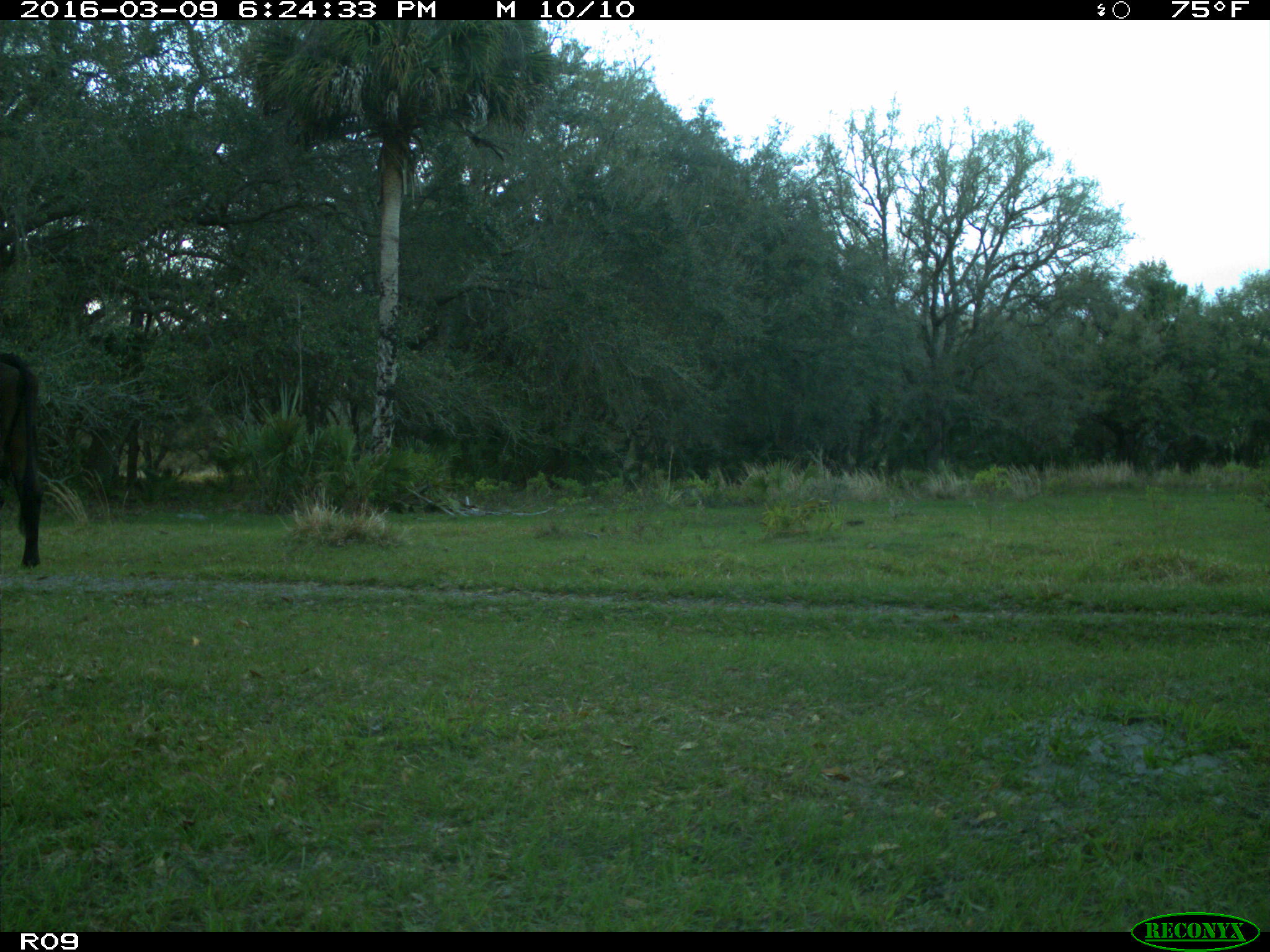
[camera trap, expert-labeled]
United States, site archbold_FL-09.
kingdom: Animalia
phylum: Chordata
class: Mammalia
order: Artiodactyla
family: Bovidae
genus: Bos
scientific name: Bos taurus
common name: domestic cow